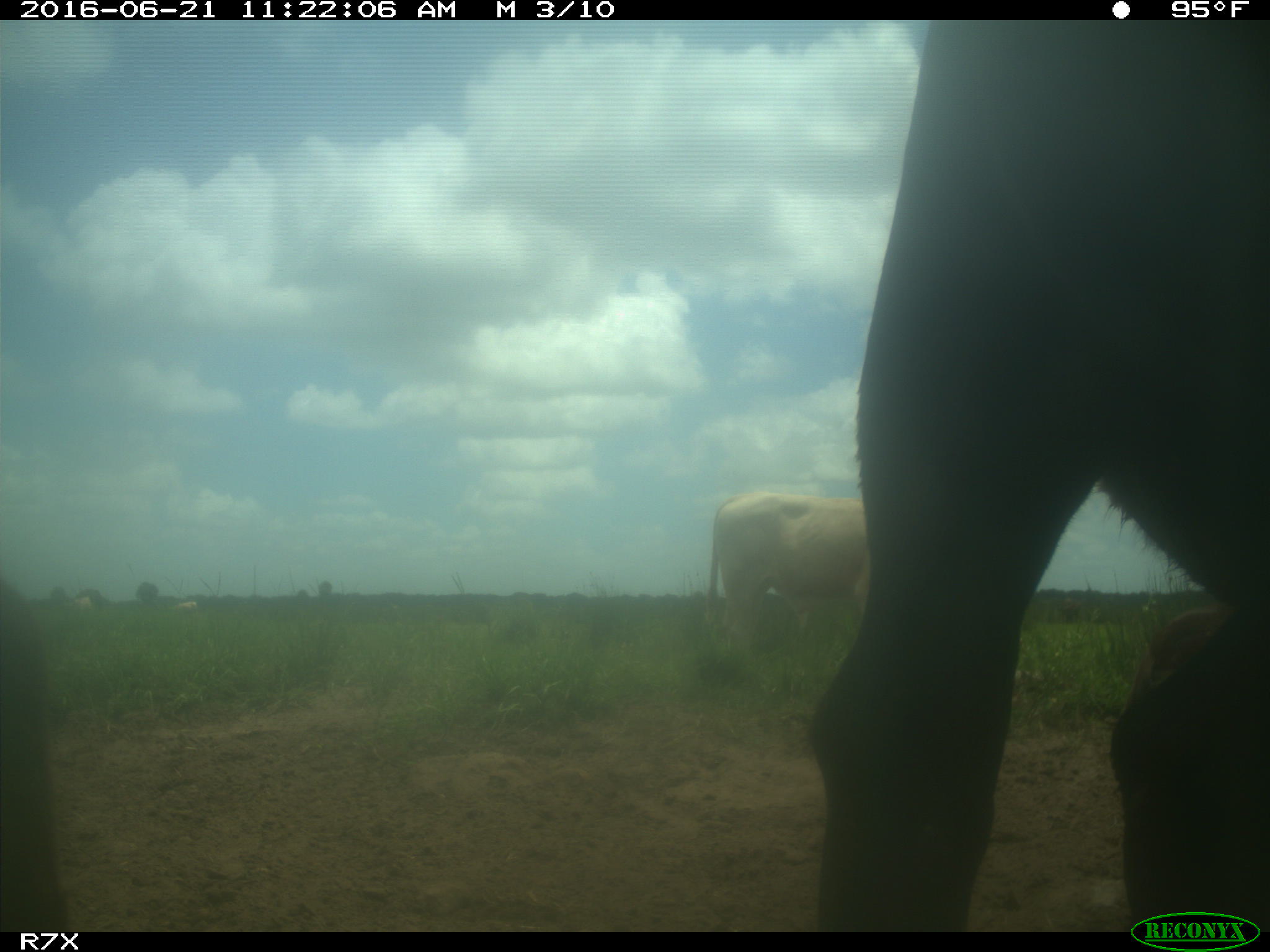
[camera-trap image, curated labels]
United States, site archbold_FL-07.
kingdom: Animalia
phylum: Chordata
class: Mammalia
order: Artiodactyla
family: Bovidae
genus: Bos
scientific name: Bos taurus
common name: domestic cow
Bos taurus (domestic cow).